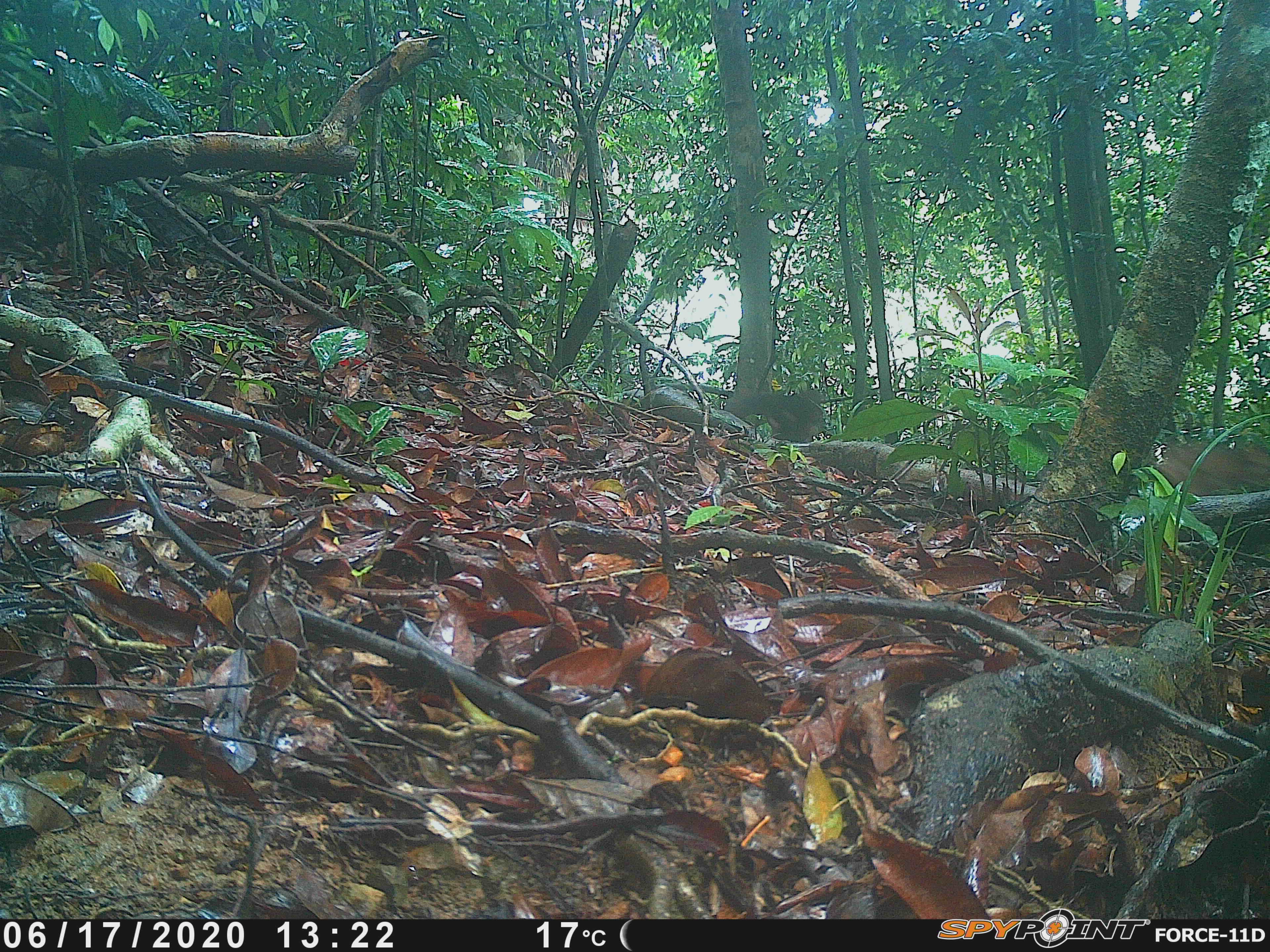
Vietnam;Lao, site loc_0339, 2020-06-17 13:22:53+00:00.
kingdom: Animalia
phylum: Chordata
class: Mammalia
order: Primates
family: Cercopithecidae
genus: Macaca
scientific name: Macaca arctoides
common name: stump-tailed macaque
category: stump tailed macaque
Stump tailed macaque (stump-tailed macaque) (Macaca arctoides). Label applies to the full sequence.